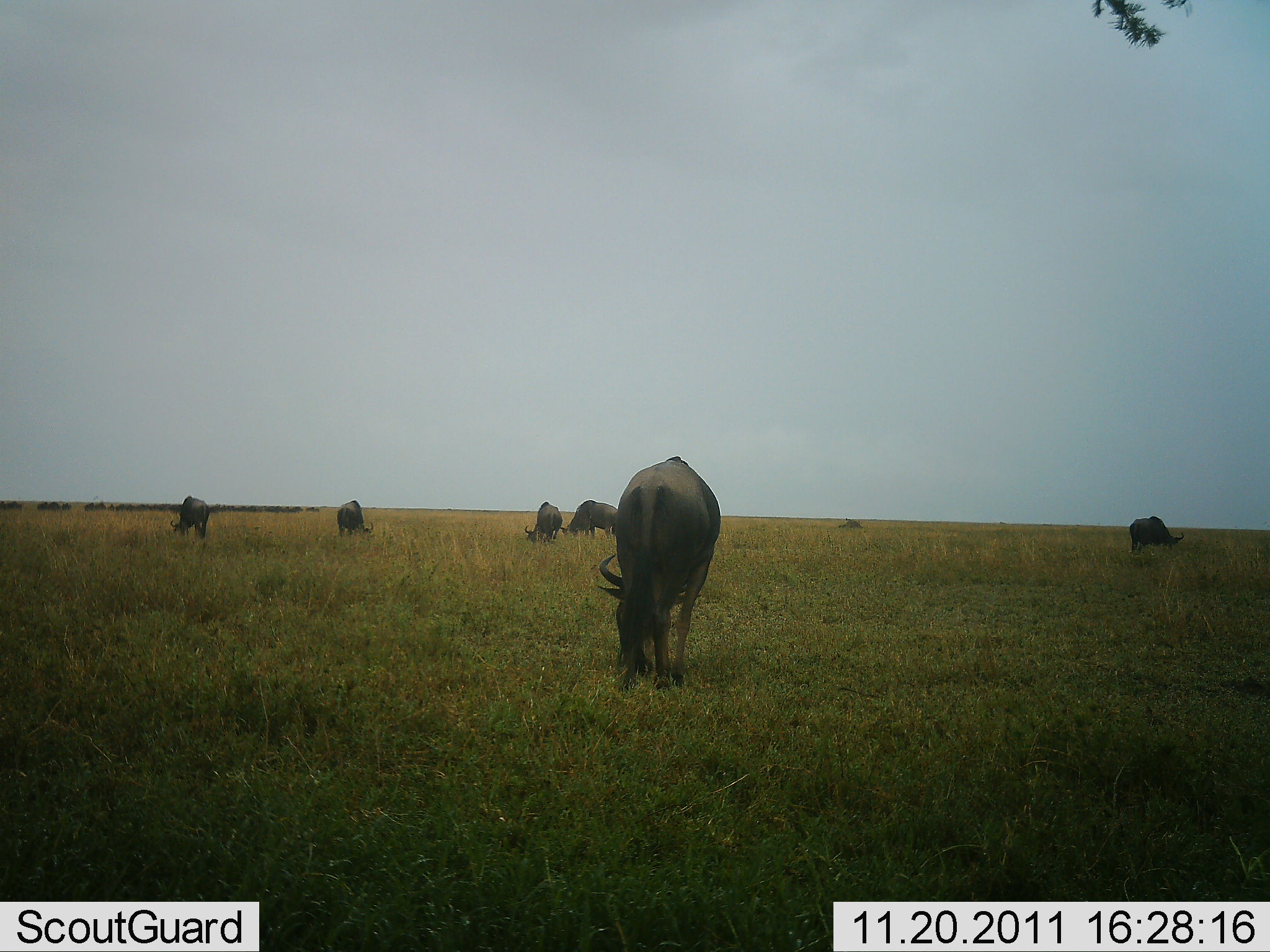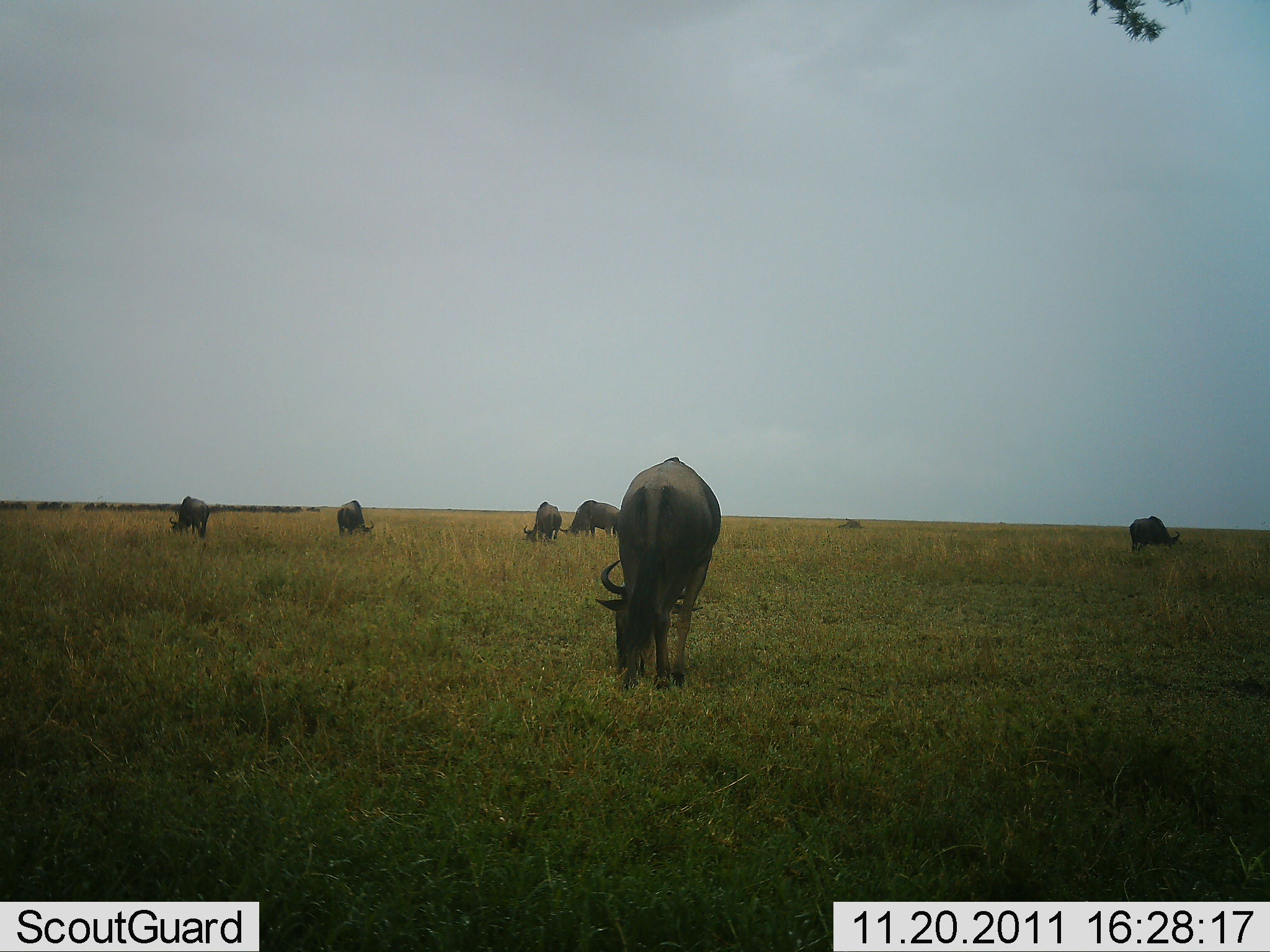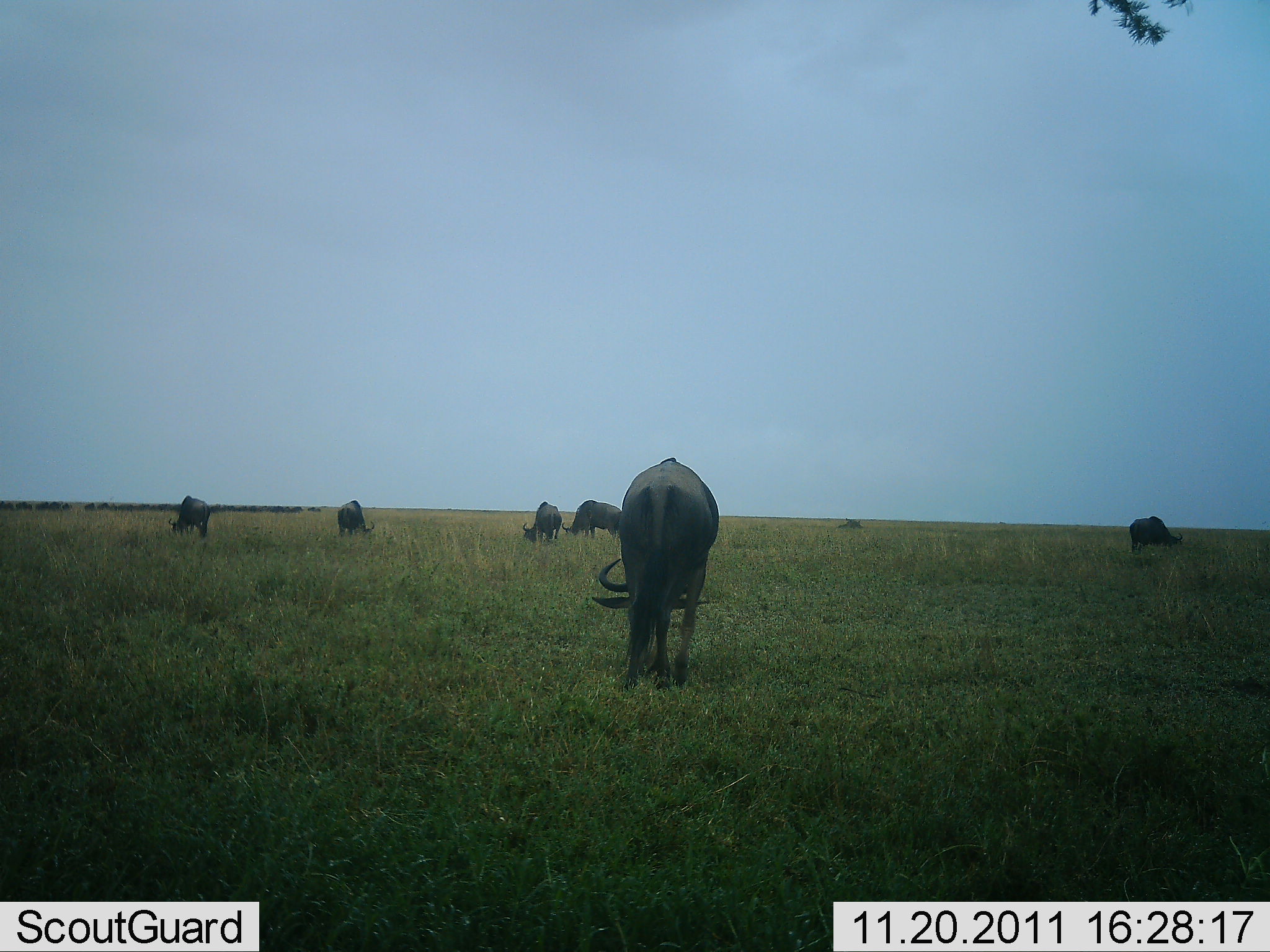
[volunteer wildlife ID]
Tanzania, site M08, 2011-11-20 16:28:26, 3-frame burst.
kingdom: Animalia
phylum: Chordata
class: Mammalia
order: Artiodactyla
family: Bovidae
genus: Connochaetes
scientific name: Connochaetes taurinus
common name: blue wildebeest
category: wildebeest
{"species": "wildebeest (blue wildebeest) (Connochaetes taurinus)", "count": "6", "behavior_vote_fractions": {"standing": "36%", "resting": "0%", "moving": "0%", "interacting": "0%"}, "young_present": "9%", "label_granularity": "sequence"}